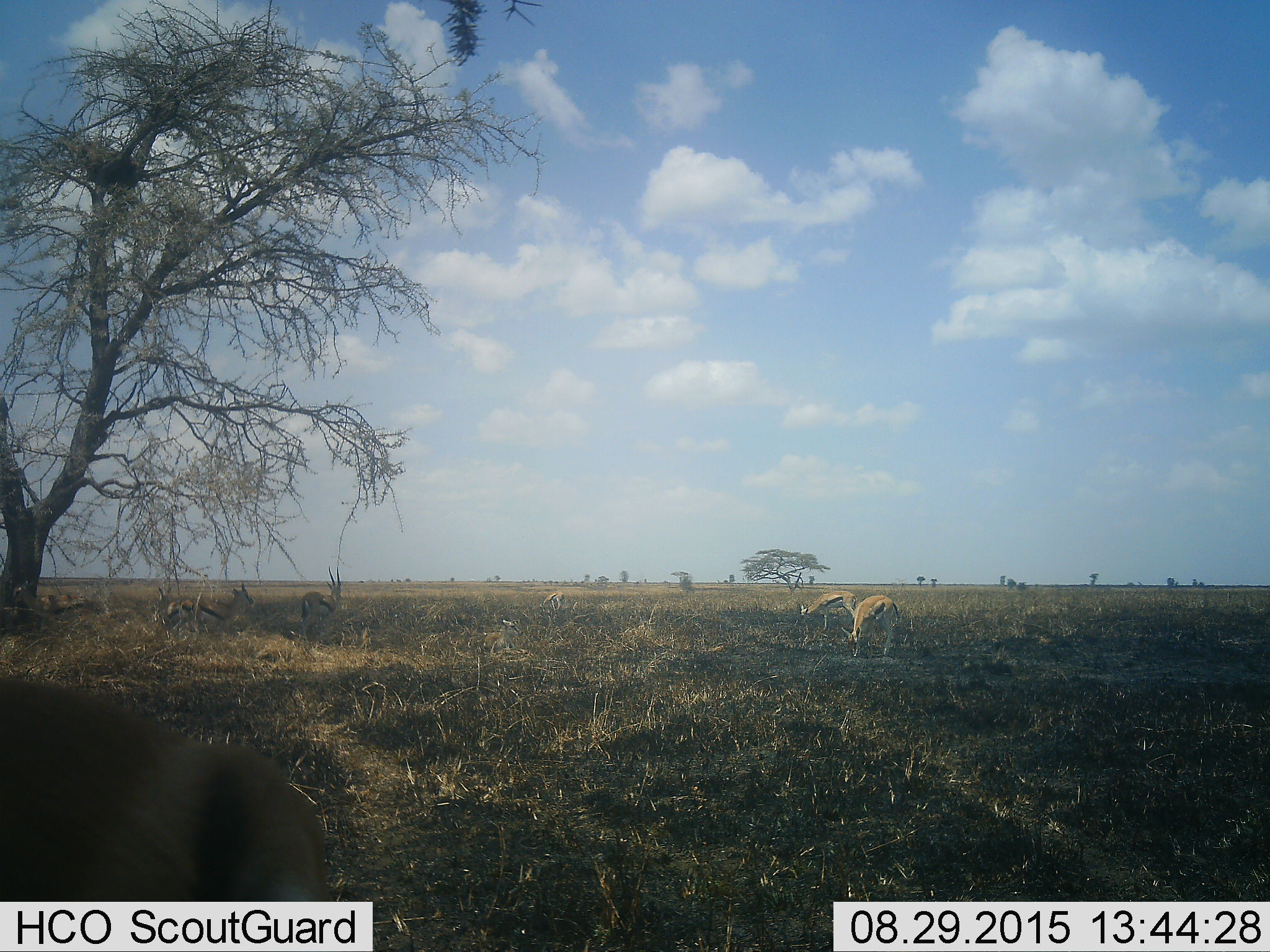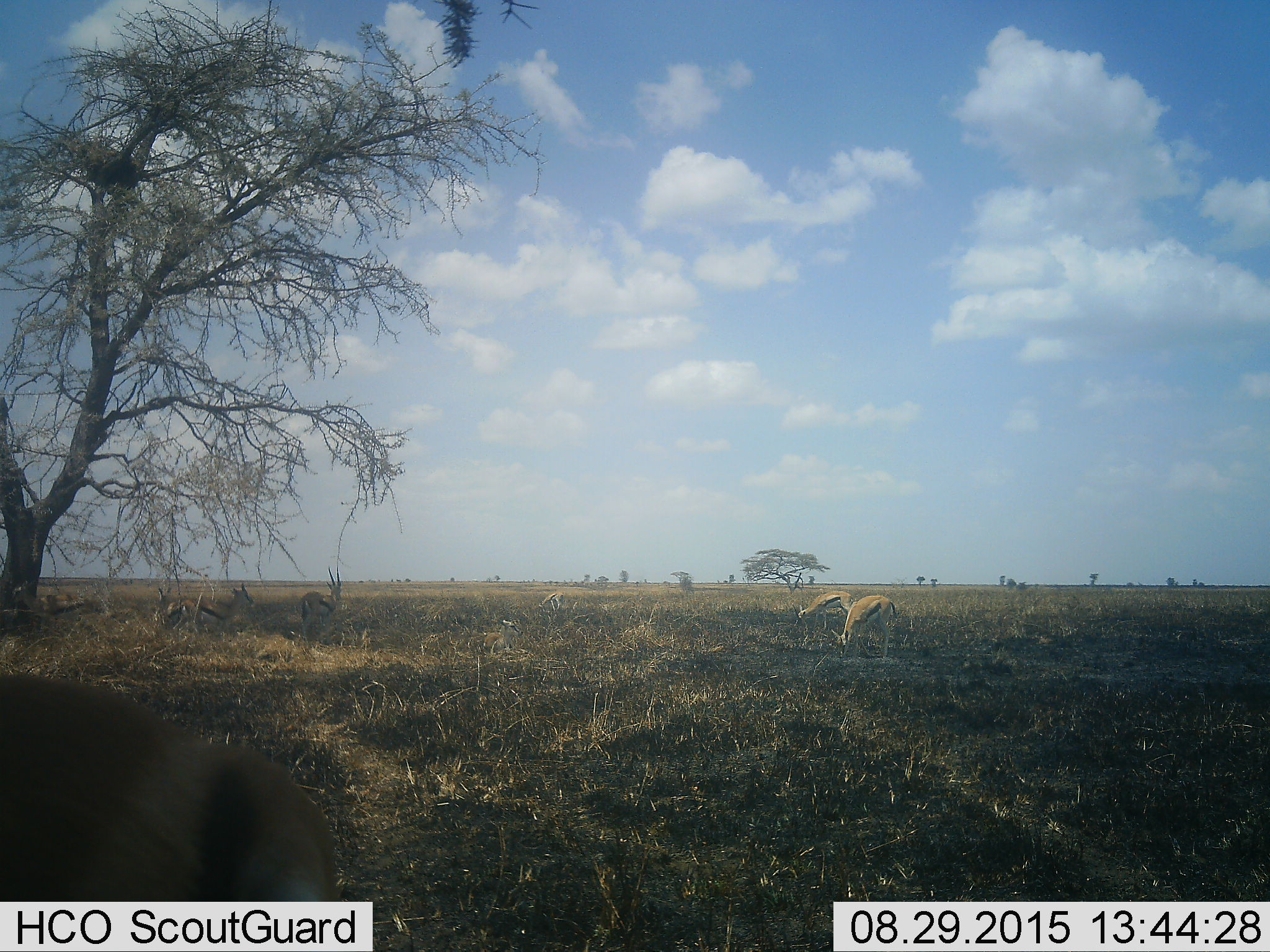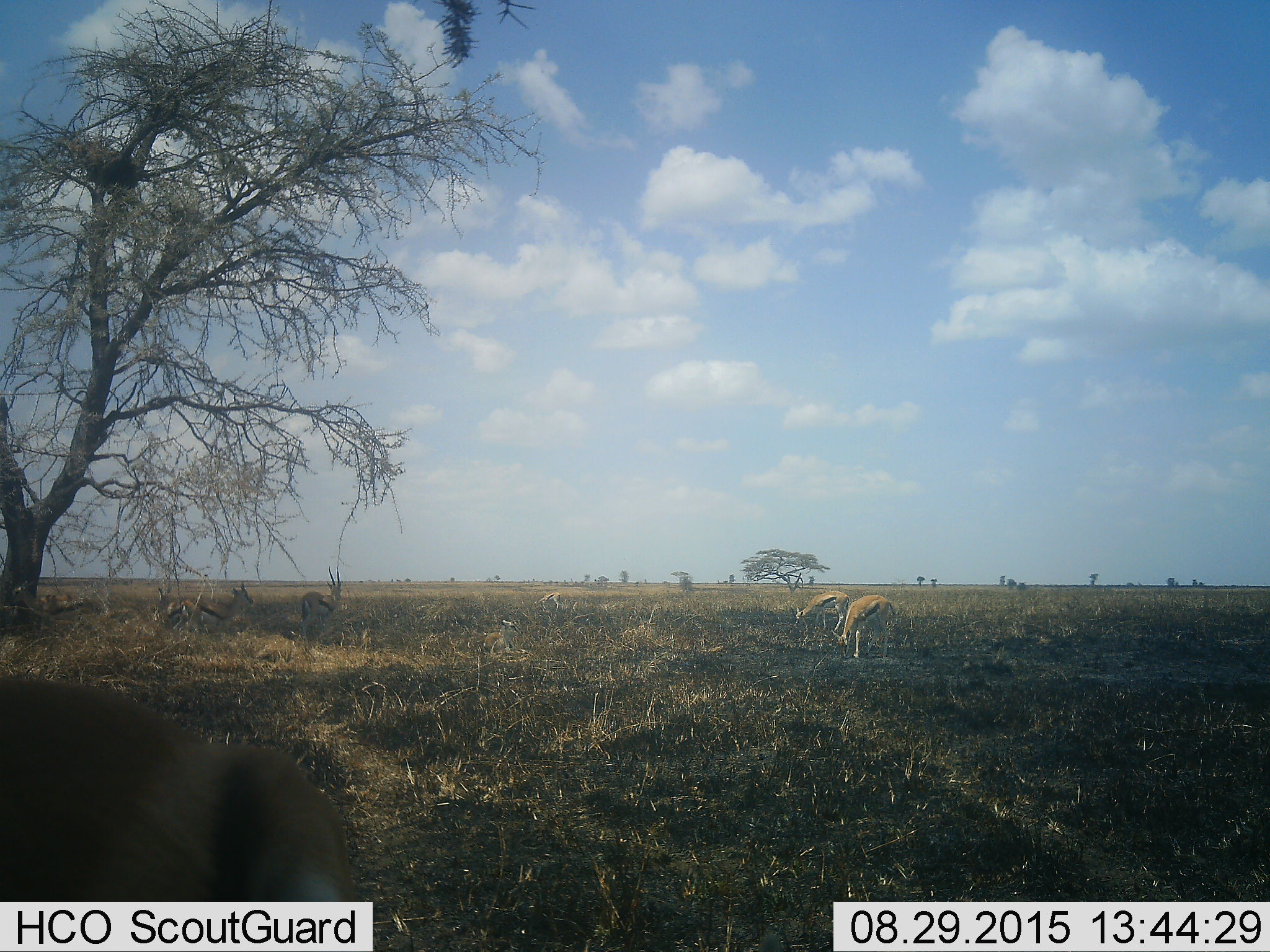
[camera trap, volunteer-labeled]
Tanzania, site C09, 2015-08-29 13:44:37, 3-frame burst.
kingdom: Animalia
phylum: Chordata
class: Mammalia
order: Artiodactyla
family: Bovidae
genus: Eudorcas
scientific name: Eudorcas thomsonii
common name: thomson's gazelle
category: gazellethomsons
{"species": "gazellethomsons (thomson's gazelle) (Eudorcas thomsonii)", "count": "7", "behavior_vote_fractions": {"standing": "71%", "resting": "47%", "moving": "12%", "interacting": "6%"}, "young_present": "18%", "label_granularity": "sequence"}